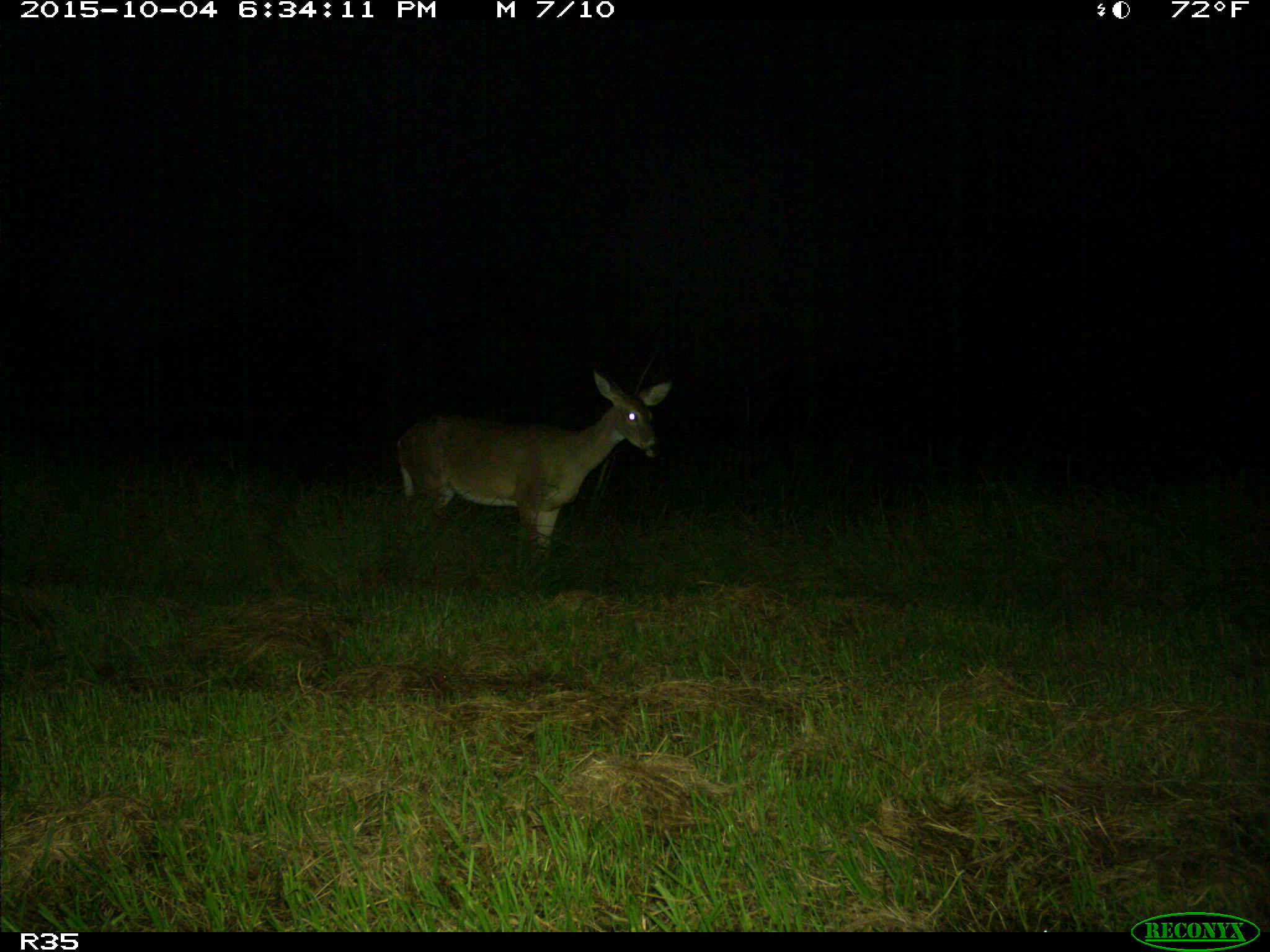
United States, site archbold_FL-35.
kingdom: Animalia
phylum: Chordata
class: Mammalia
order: Artiodactyla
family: Cervidae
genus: Odocoileus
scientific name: Odocoileus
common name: deer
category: unidentified deer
Unidentified deer (deer) (Odocoileus).